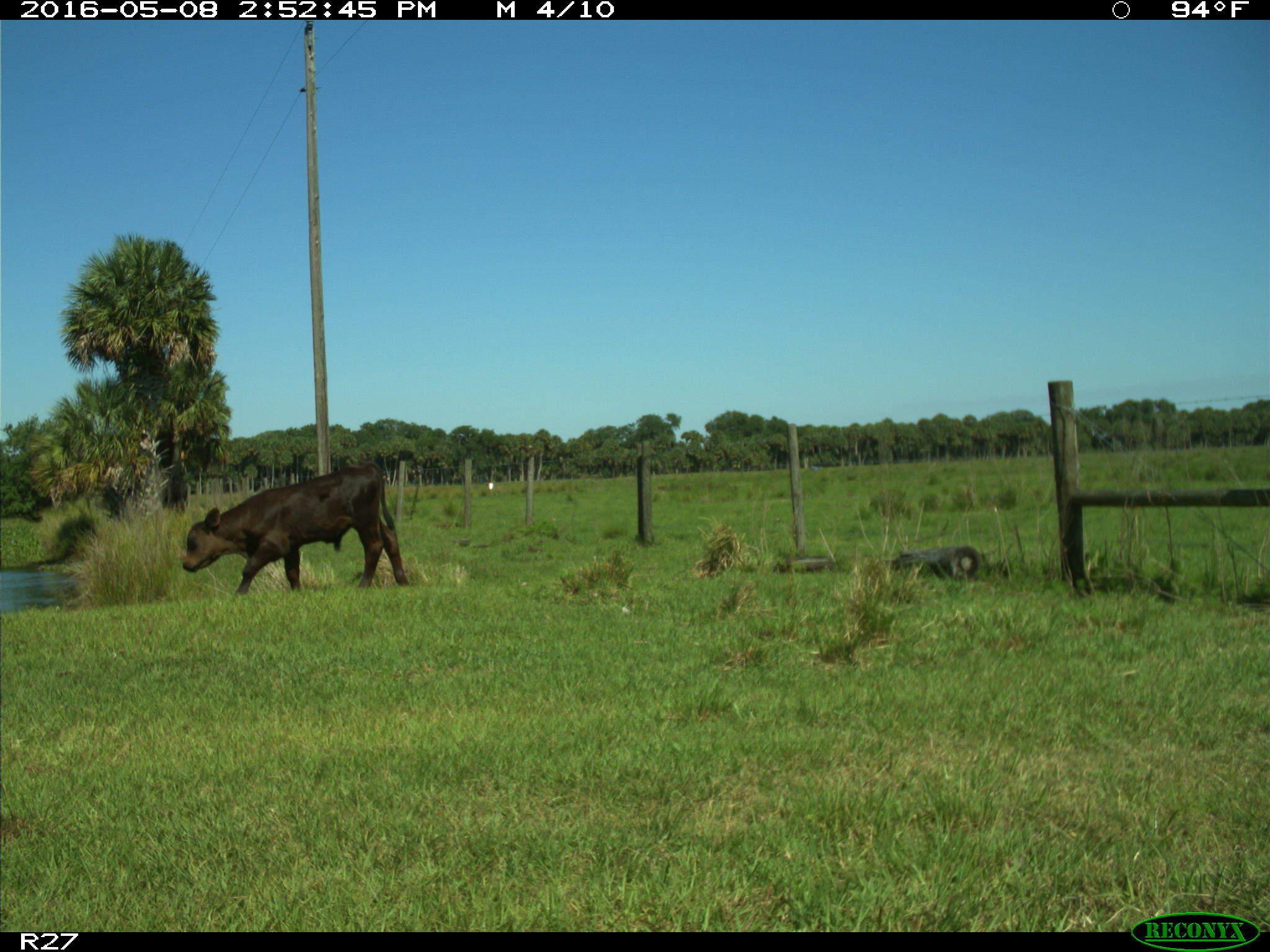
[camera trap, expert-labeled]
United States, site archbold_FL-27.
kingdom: Animalia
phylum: Chordata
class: Mammalia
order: Artiodactyla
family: Bovidae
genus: Bos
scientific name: Bos taurus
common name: domestic cow